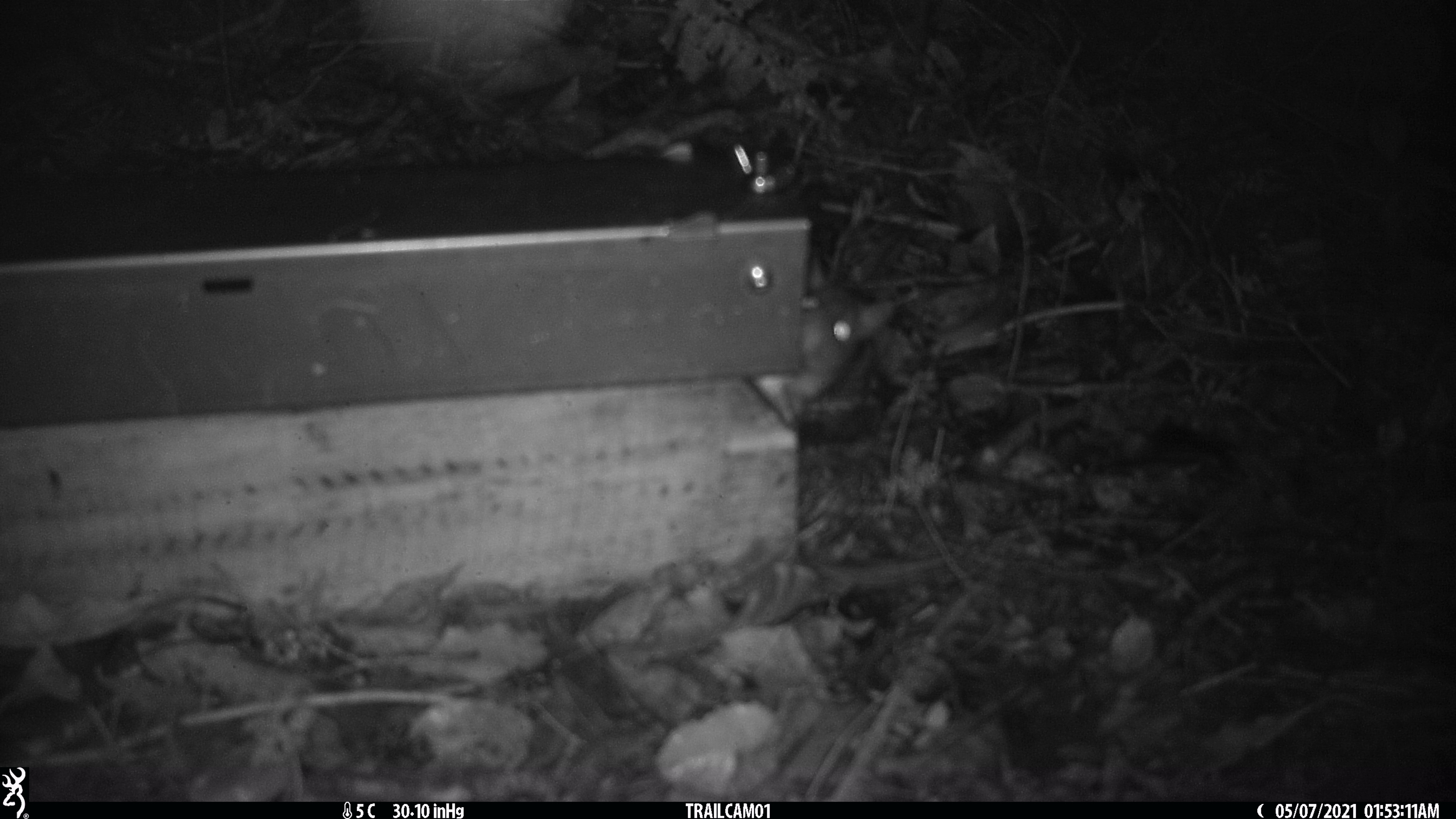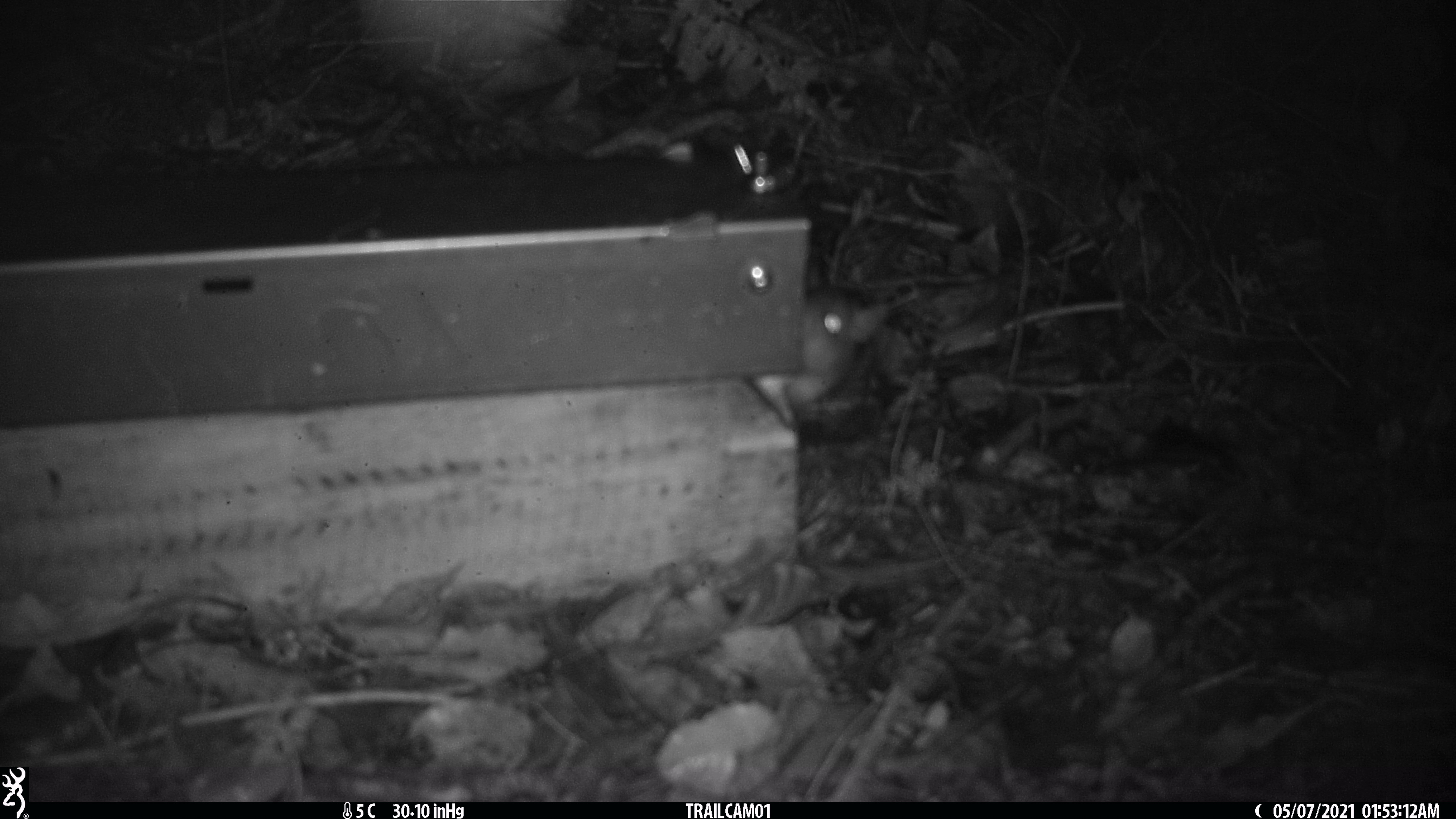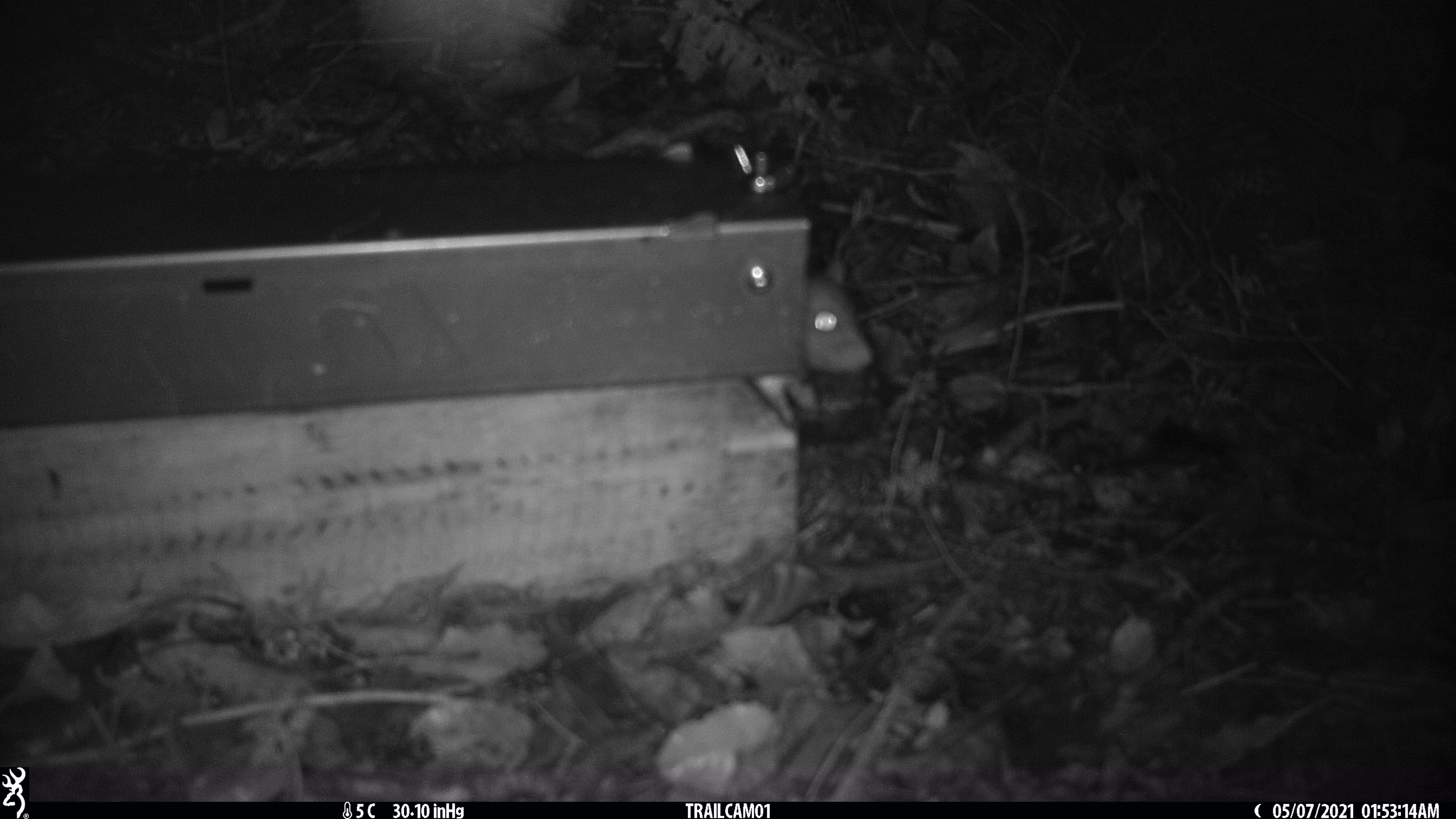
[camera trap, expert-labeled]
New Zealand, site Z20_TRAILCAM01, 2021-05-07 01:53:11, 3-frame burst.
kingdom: Animalia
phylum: Chordata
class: Mammalia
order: Rodentia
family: Muridae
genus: Rattus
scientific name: Rattus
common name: rat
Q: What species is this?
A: Rat (Rattus).